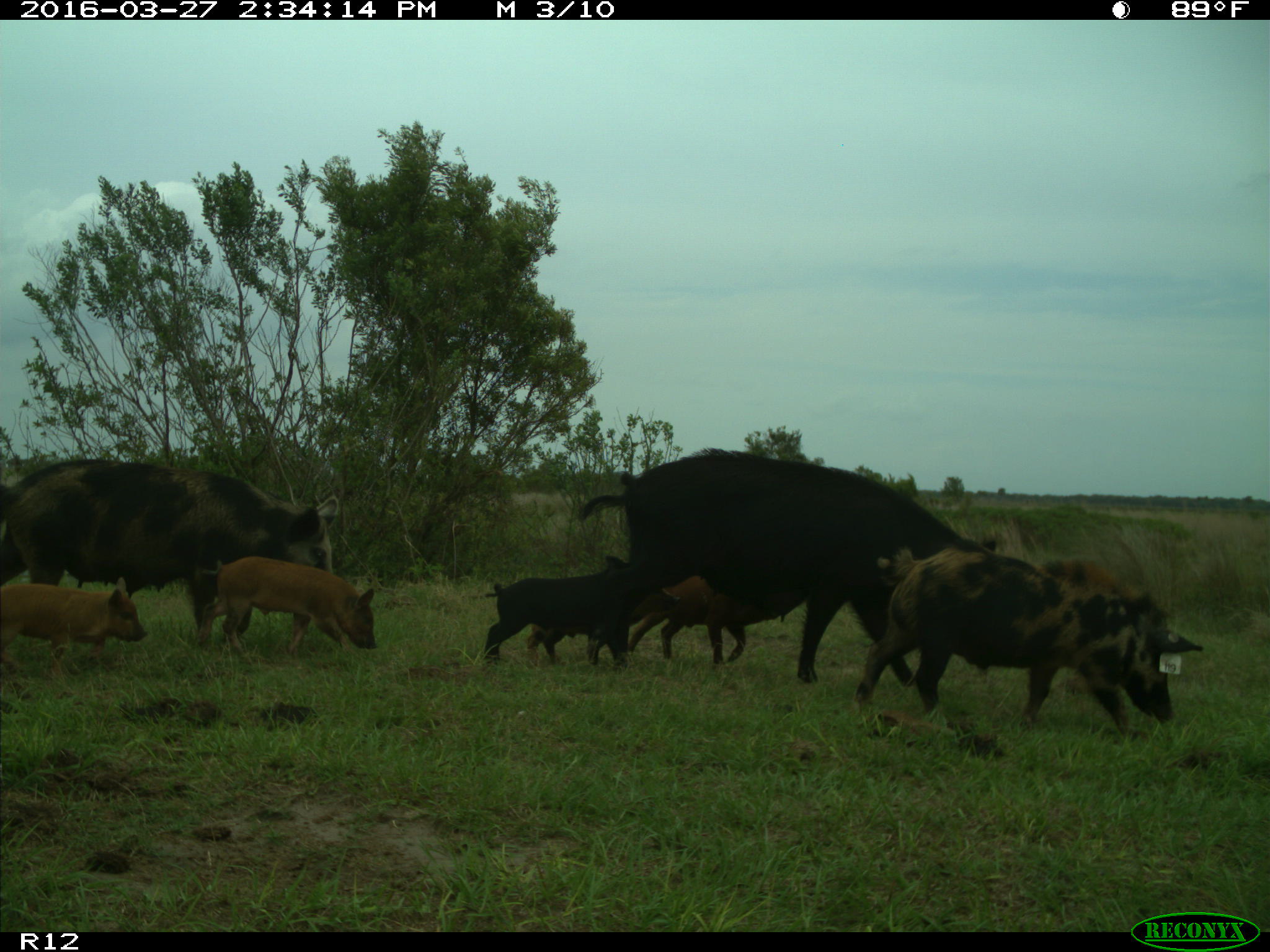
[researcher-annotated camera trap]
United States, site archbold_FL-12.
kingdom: Animalia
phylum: Chordata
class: Mammalia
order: Artiodactyla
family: Suidae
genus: Sus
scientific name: Sus scrofa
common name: wild boar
Sus scrofa (wild boar).